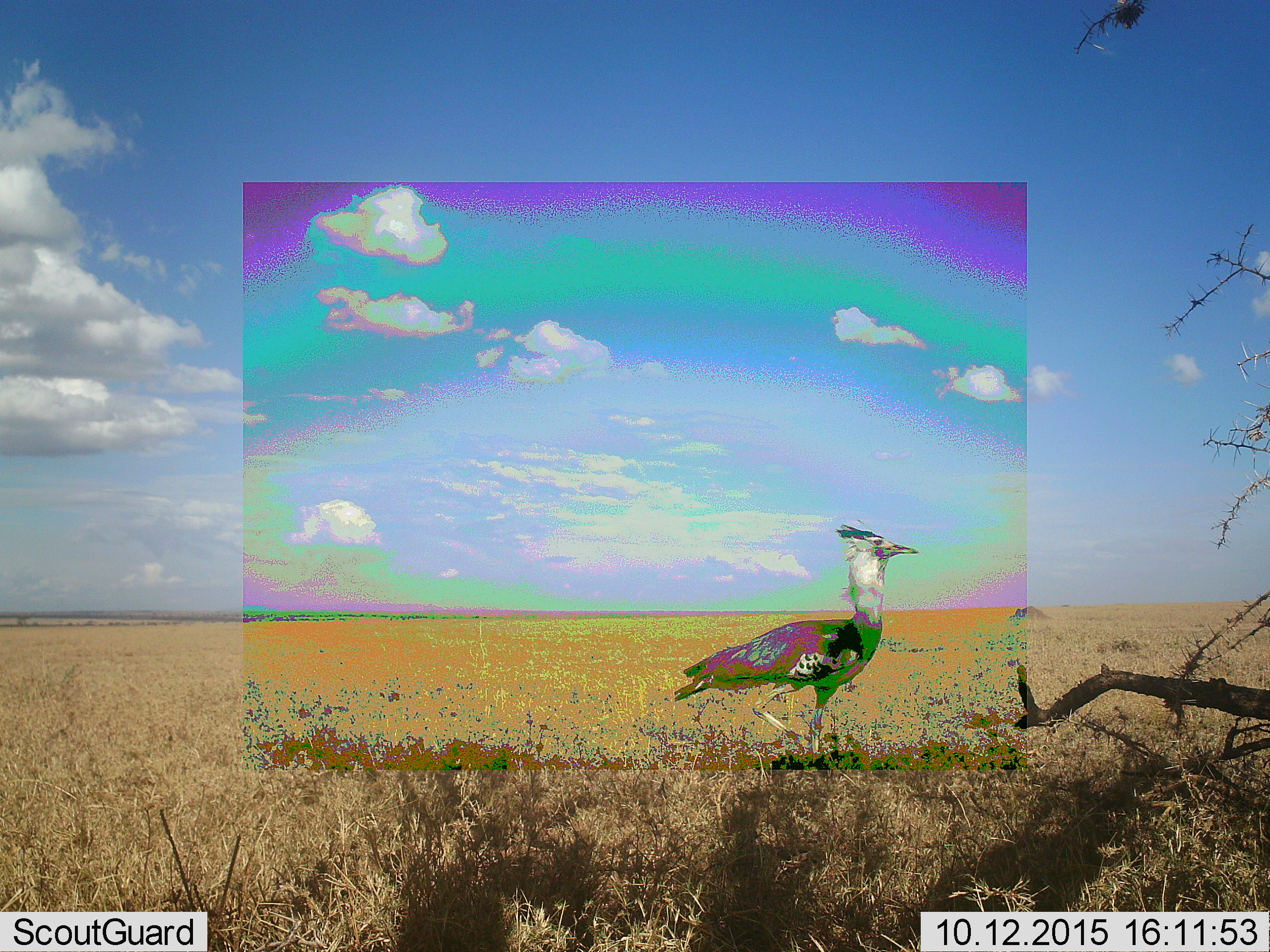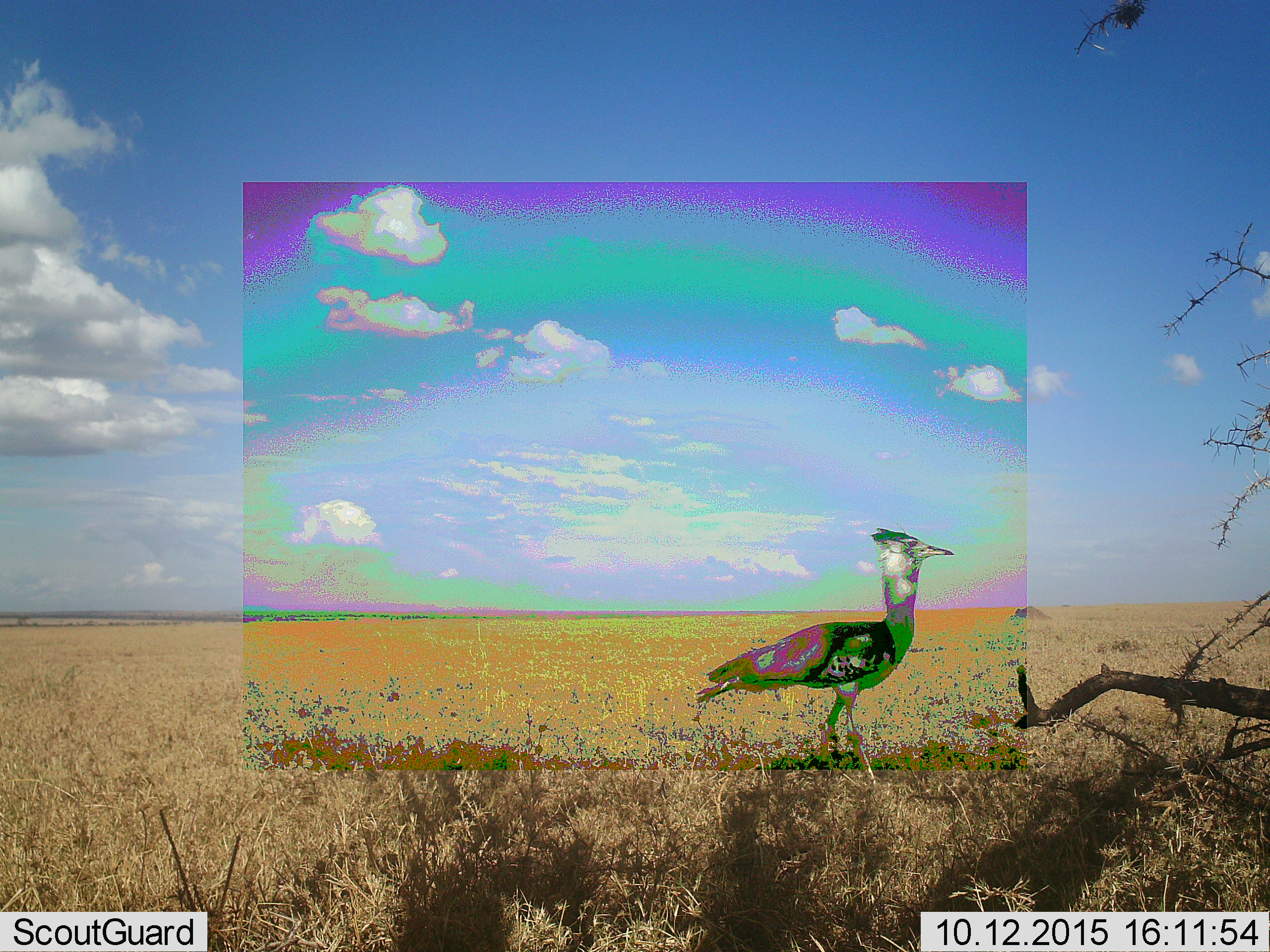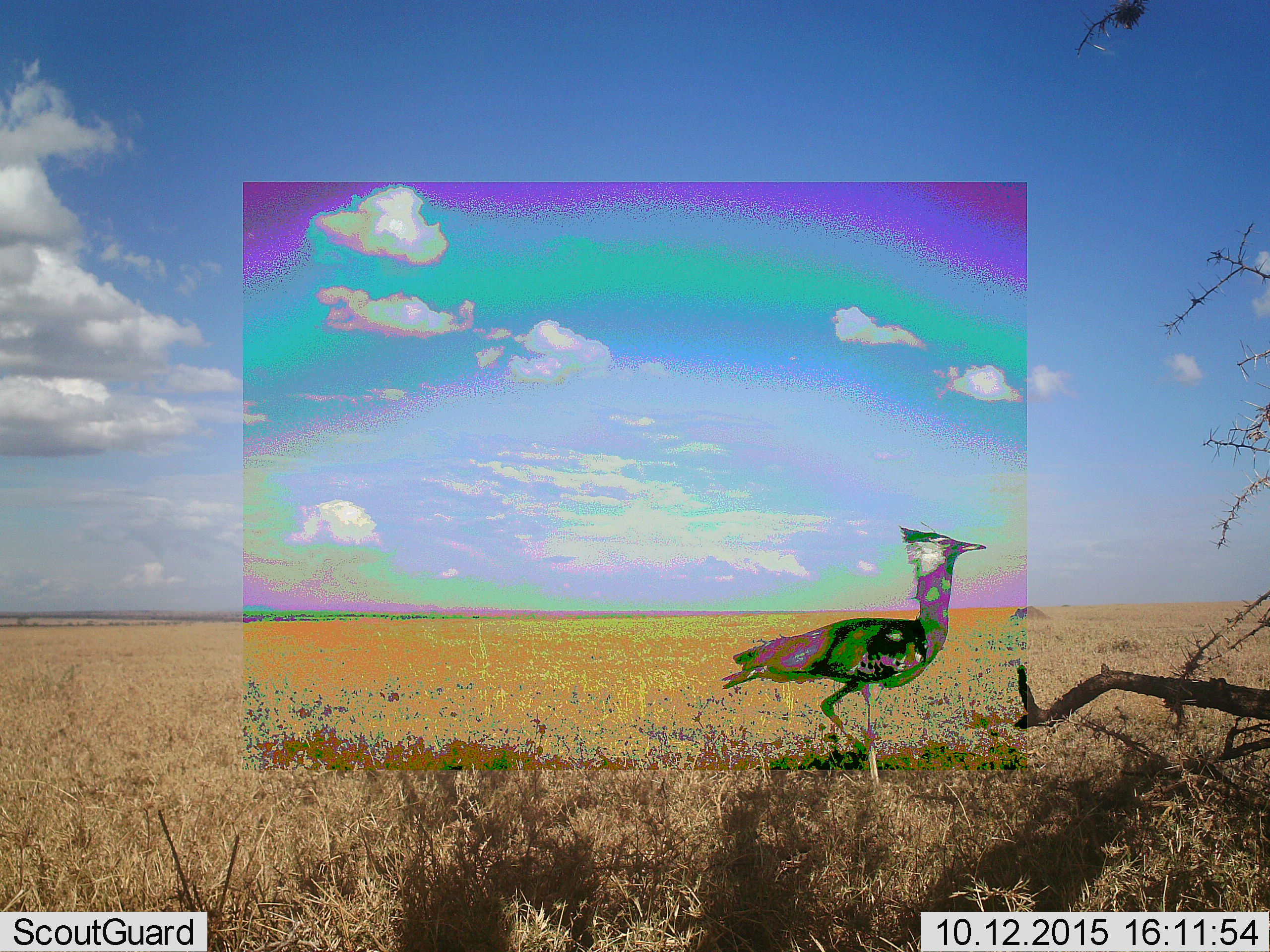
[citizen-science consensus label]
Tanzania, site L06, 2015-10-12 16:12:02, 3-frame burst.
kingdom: Animalia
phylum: Chordata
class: Aves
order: Otidiformes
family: Otididae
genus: Ardeotis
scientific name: Ardeotis kori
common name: kori bustard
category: koribustard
Koribustard (kori bustard) (Ardeotis kori), count 1. Behavior (volunteer vote fractions): standing 40%, resting 0%, moving 80%, interacting 0%. Young present (vote fraction): 0%. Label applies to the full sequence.